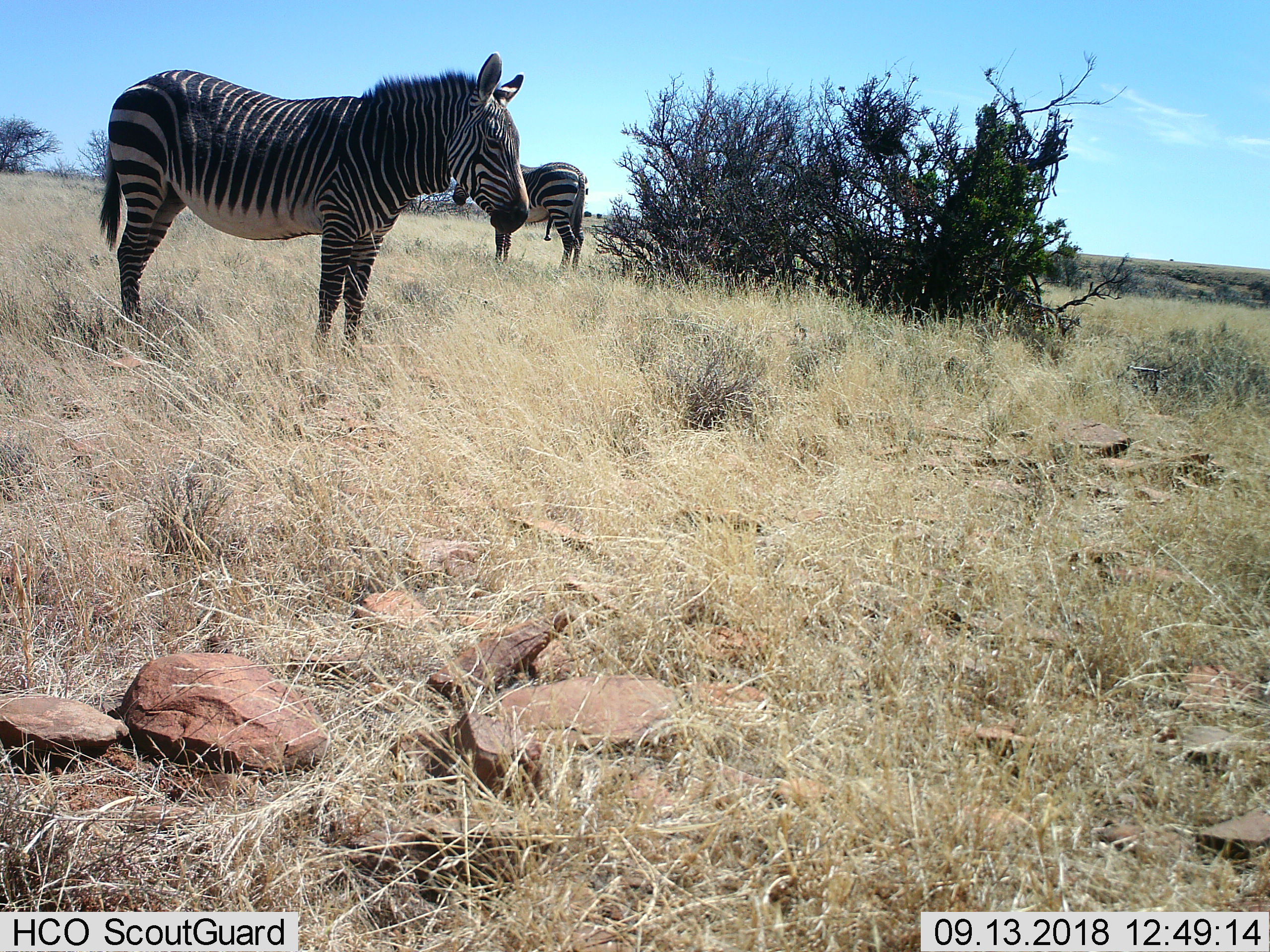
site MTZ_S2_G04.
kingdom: Animalia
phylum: Chordata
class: Mammalia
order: Perissodactyla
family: Equidae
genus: Equus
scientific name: Equus zebra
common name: mountain zebra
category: zebramountain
Zebramountain (mountain zebra) (Equus zebra), count 2. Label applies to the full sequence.